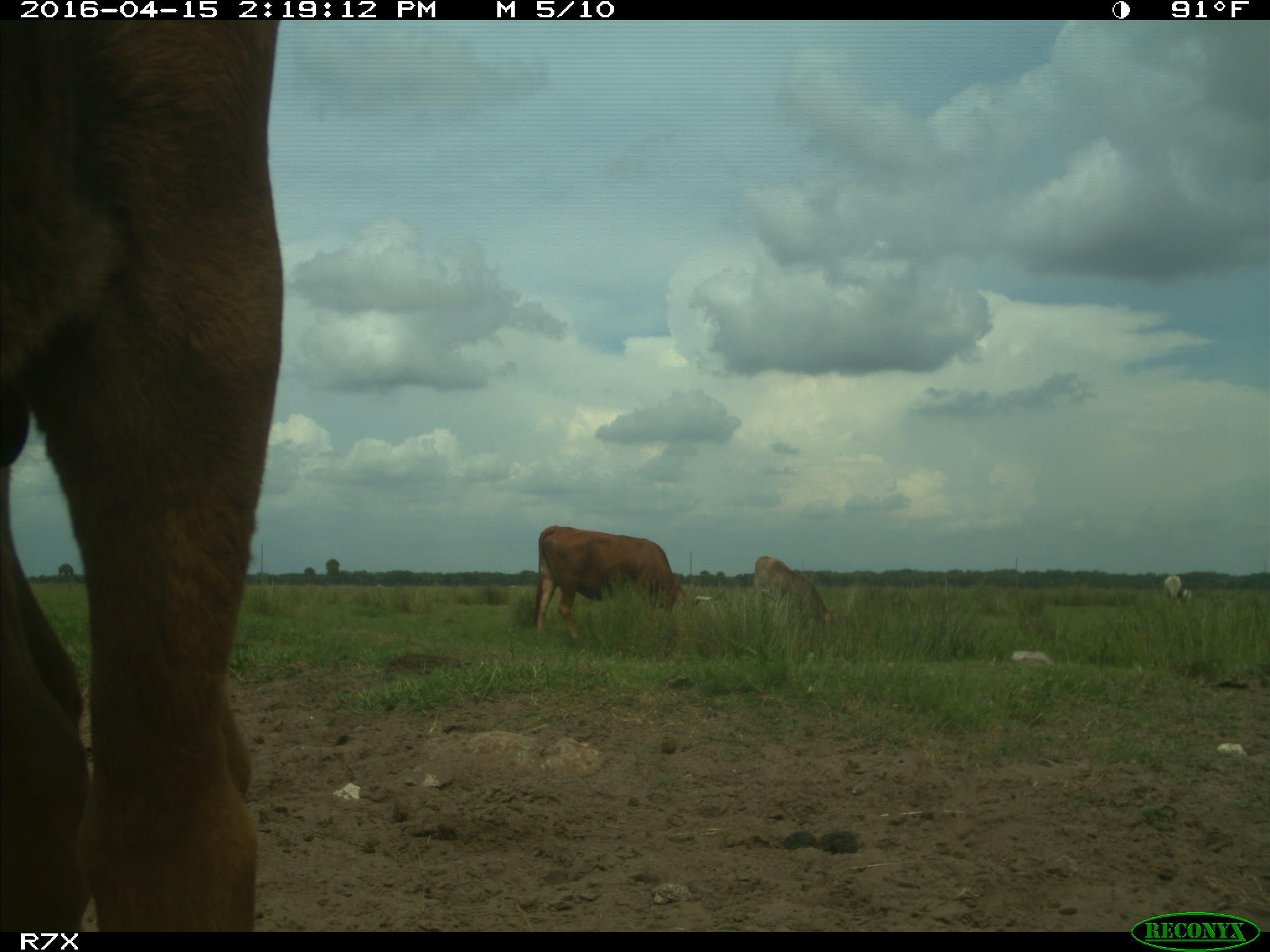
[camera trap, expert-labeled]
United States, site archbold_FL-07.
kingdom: Animalia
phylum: Chordata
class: Mammalia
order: Artiodactyla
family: Bovidae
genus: Bos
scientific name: Bos taurus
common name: domestic cow